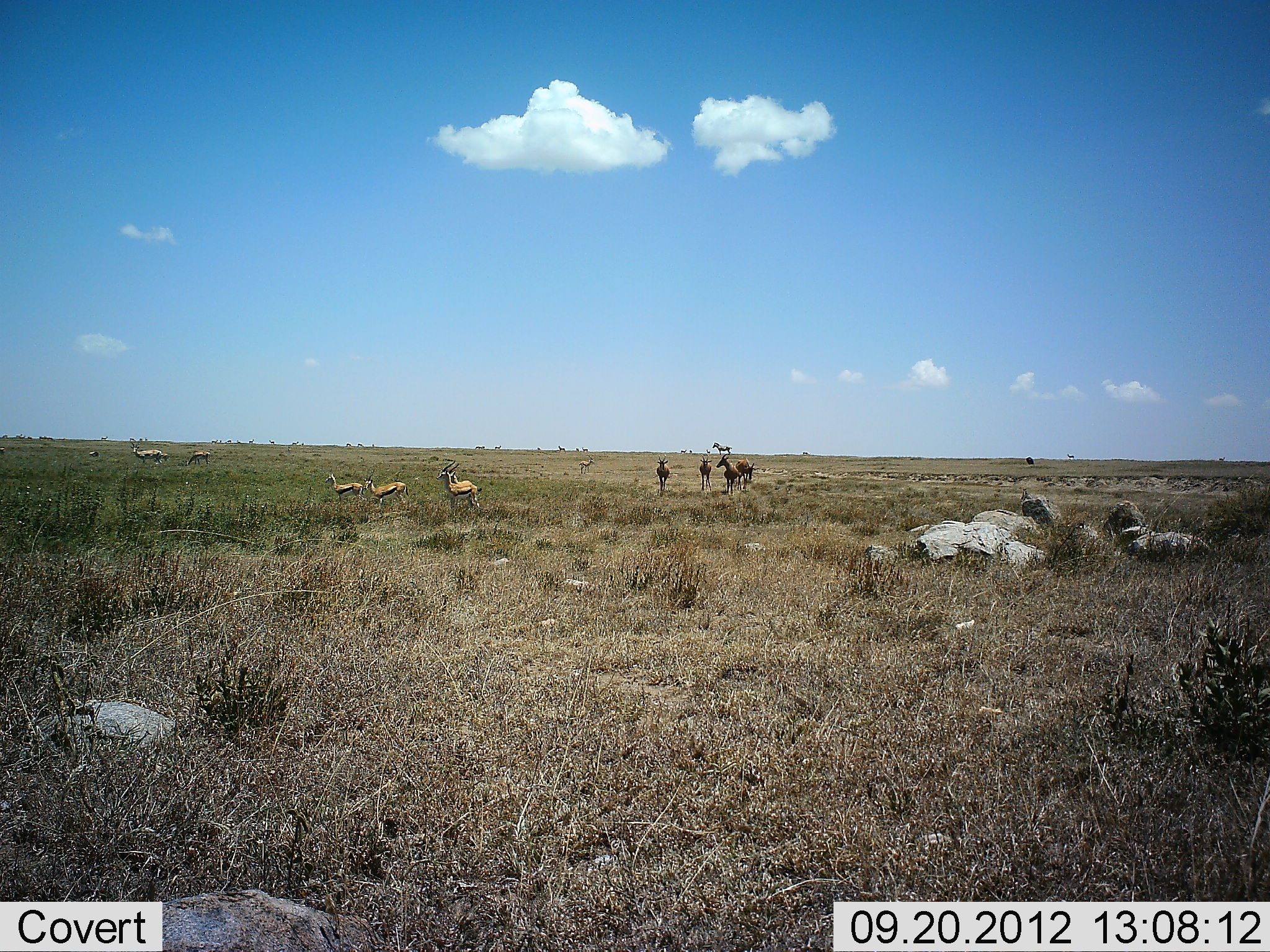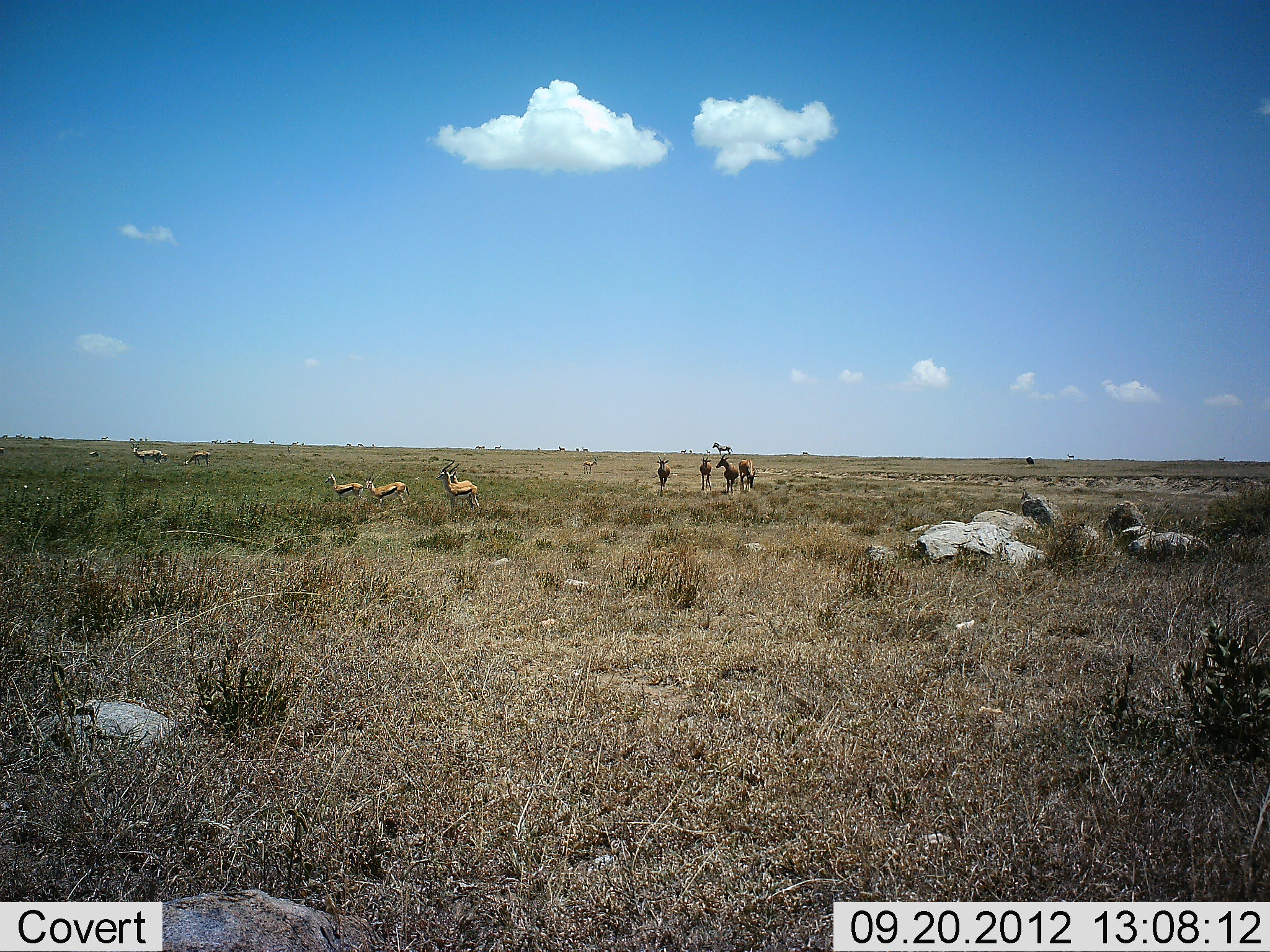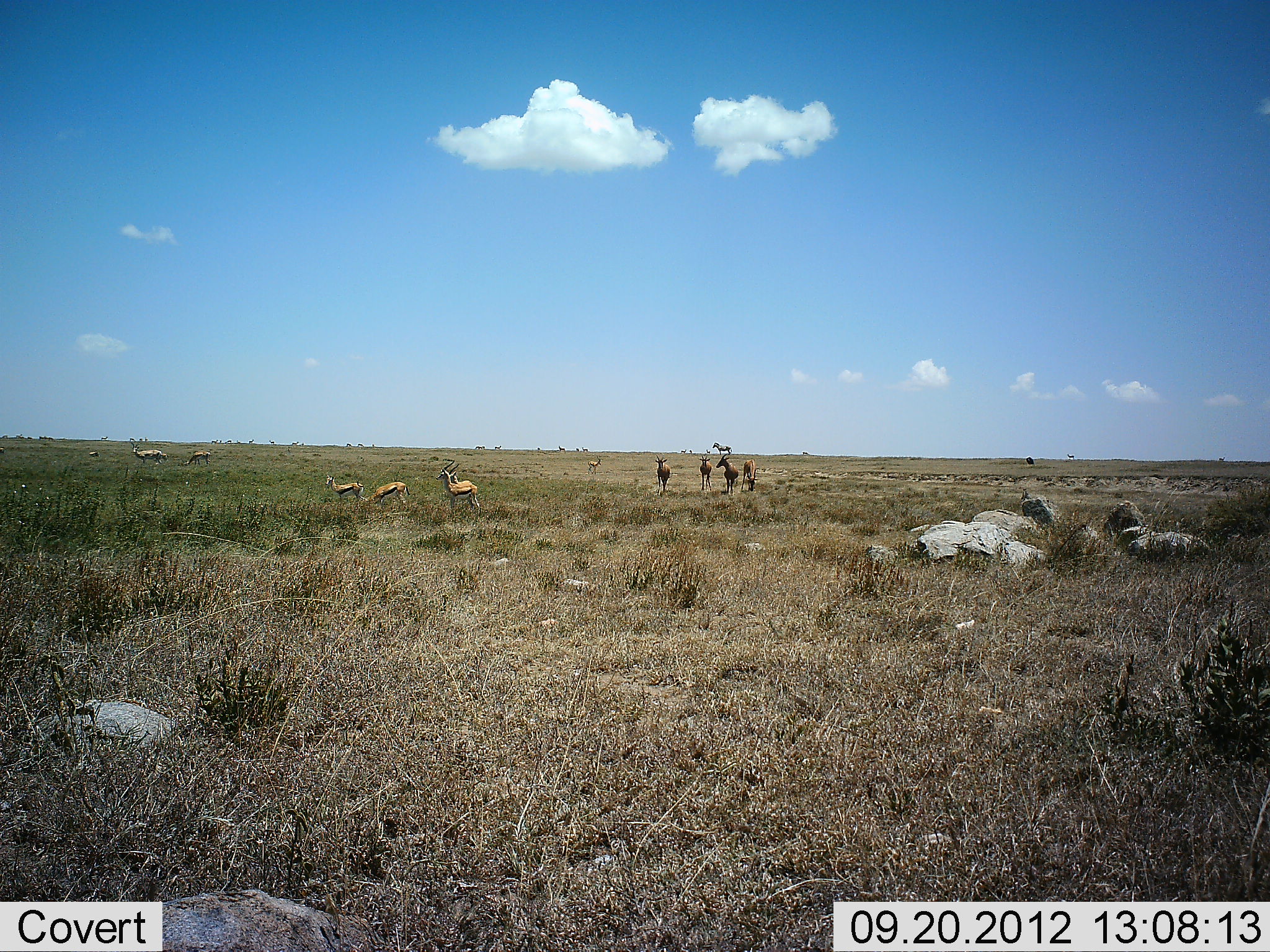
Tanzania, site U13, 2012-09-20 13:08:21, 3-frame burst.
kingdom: Animalia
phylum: Chordata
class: Mammalia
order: Artiodactyla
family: Bovidae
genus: Eudorcas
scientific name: Eudorcas thomsonii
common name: thomson's gazelle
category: gazellethomsons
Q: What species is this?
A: Gazellethomsons (thomson's gazelle) (Eudorcas thomsonii).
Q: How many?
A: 9.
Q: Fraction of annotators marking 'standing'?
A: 100%.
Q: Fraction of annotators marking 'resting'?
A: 0%.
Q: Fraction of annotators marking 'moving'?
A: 25%.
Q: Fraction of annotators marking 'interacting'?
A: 0%.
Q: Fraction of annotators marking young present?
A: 0%.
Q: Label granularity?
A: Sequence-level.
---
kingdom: Animalia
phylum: Chordata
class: Mammalia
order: Artiodactyla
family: Bovidae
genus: Damaliscus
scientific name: Damaliscus lunatus jimela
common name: topi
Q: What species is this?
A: Topi (Damaliscus lunatus jimela).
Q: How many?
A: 4.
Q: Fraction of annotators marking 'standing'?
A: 100%.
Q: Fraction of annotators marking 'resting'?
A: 0%.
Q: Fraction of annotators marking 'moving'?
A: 17%.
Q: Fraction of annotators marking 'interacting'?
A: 0%.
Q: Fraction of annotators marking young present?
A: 0%.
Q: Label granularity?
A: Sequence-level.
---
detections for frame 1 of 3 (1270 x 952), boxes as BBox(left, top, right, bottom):
animal: BBox(436, 459, 483, 518); BBox(362, 470, 409, 511); BBox(324, 472, 366, 506); BBox(450, 470, 481, 500)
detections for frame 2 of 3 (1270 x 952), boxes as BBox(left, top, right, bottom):
animal: BBox(436, 459, 483, 518); BBox(363, 475, 411, 511); BBox(447, 462, 481, 508); BBox(323, 471, 364, 505); BBox(715, 453, 739, 495); BBox(737, 458, 757, 494); BBox(653, 454, 670, 494); BBox(696, 455, 713, 494)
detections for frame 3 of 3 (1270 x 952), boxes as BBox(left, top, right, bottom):
animal: BBox(435, 458, 482, 518); BBox(447, 462, 479, 508); BBox(324, 474, 366, 507); BBox(368, 481, 411, 511); BBox(715, 454, 739, 495); BBox(740, 458, 759, 492); BBox(655, 455, 671, 495); BBox(698, 455, 714, 494)